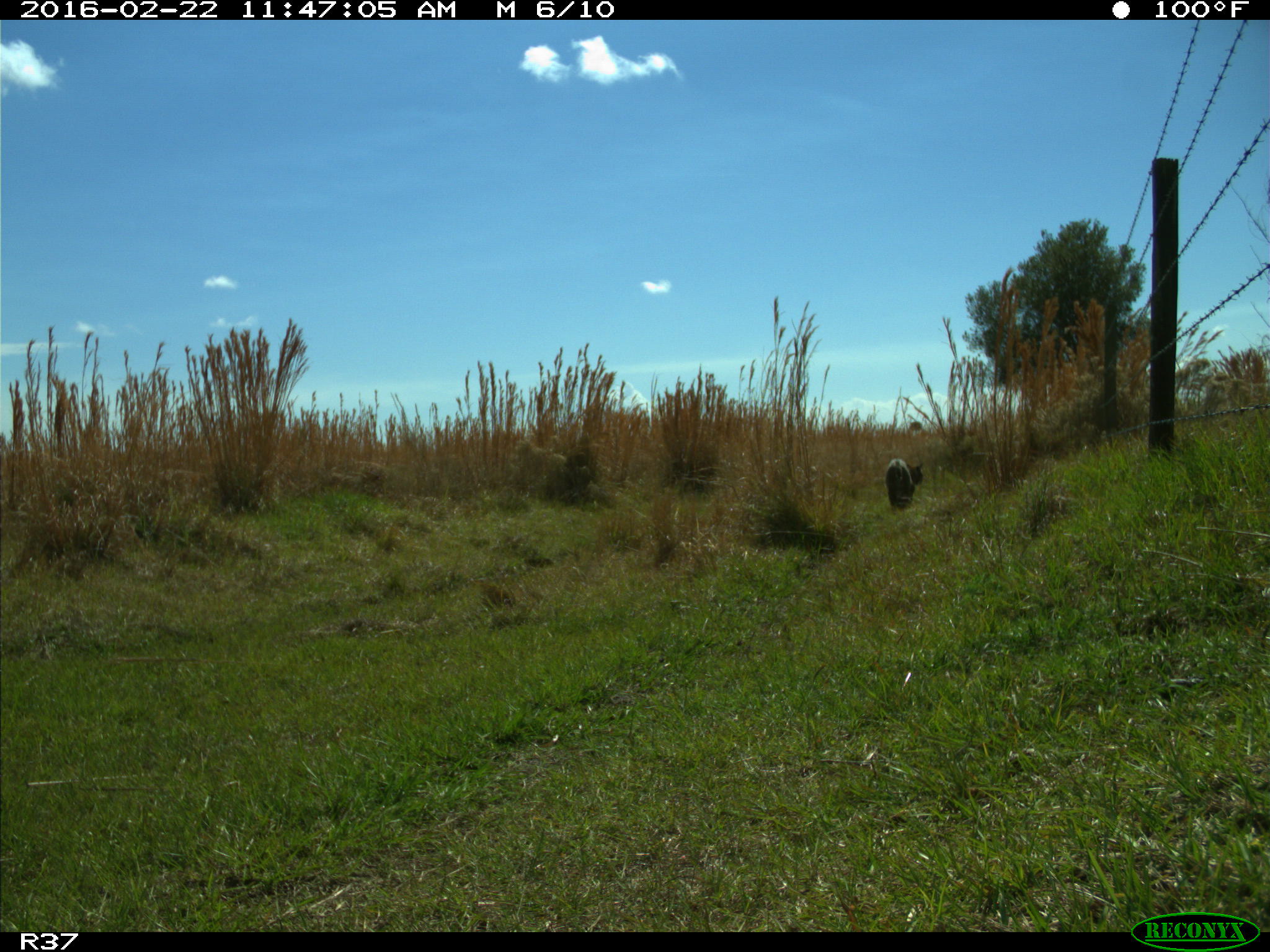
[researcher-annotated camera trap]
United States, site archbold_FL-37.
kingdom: Animalia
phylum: Chordata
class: Mammalia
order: Carnivora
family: Felidae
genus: Lynx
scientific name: Lynx rufus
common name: bobcat